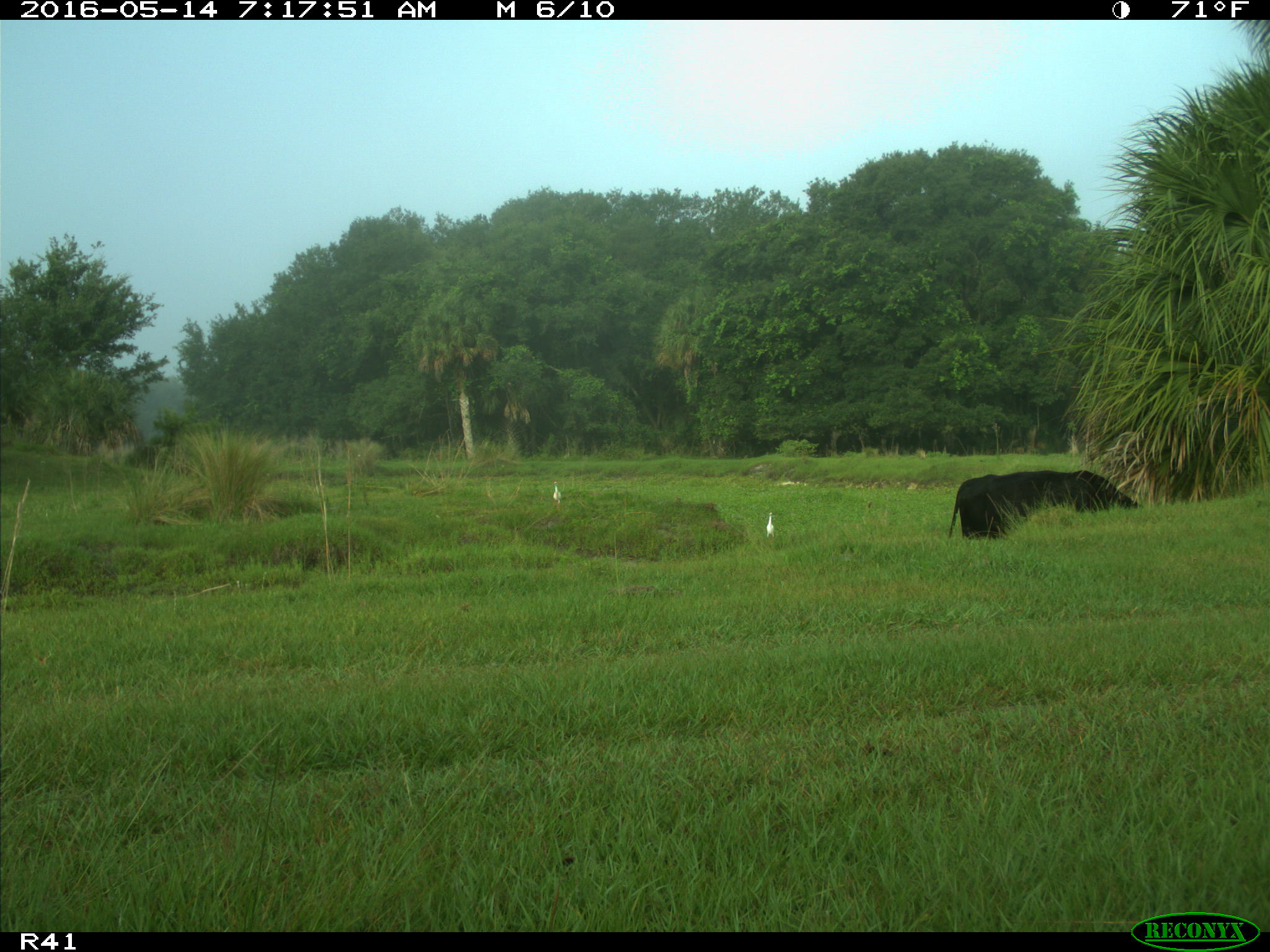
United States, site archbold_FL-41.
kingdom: Animalia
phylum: Chordata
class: Mammalia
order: Artiodactyla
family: Bovidae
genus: Bos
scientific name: Bos taurus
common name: domestic cow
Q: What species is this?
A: Bos taurus (domestic cow).